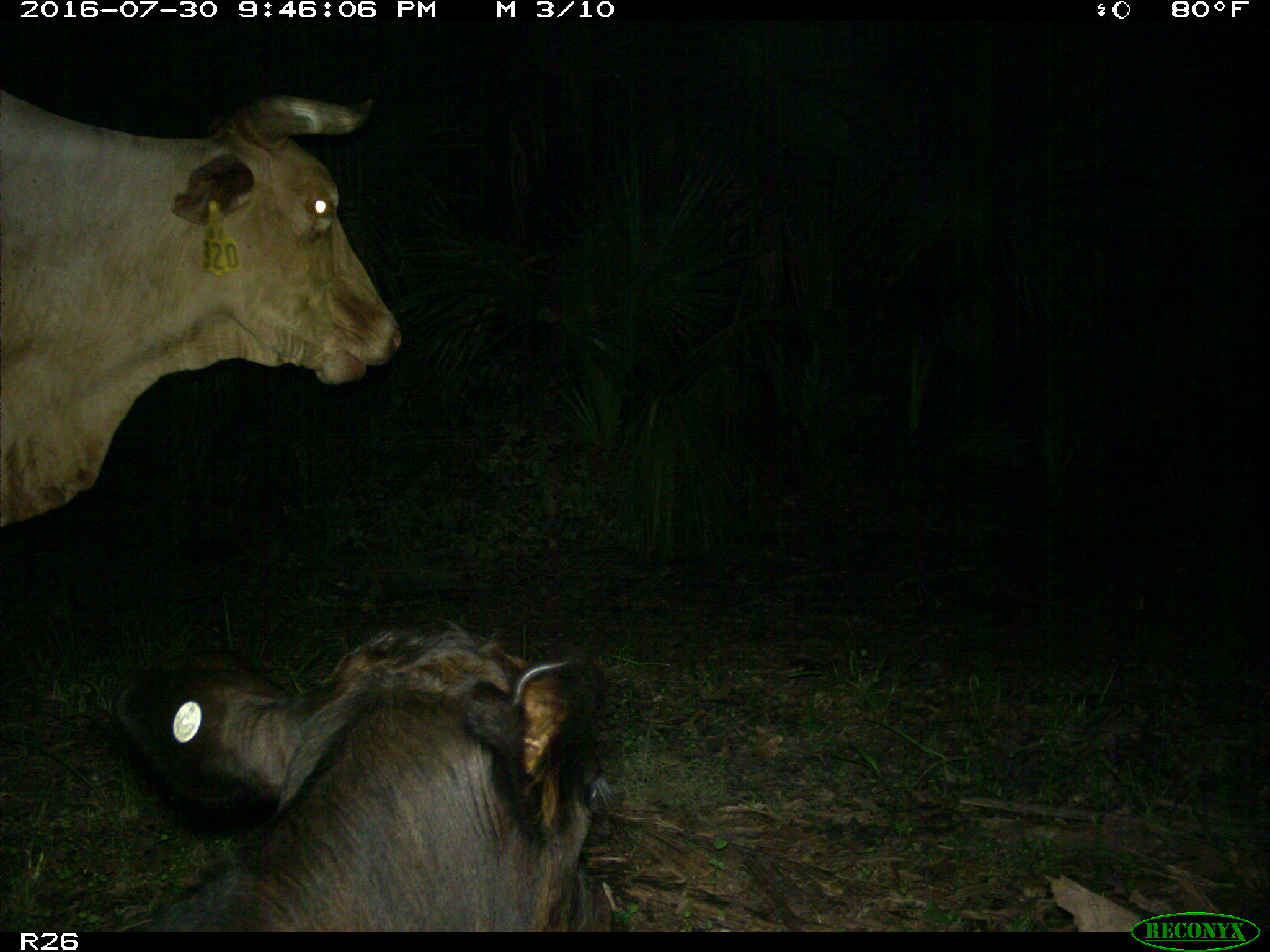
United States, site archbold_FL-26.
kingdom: Animalia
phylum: Chordata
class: Mammalia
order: Artiodactyla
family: Bovidae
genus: Bos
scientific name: Bos taurus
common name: domestic cow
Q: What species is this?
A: Bos taurus (domestic cow).